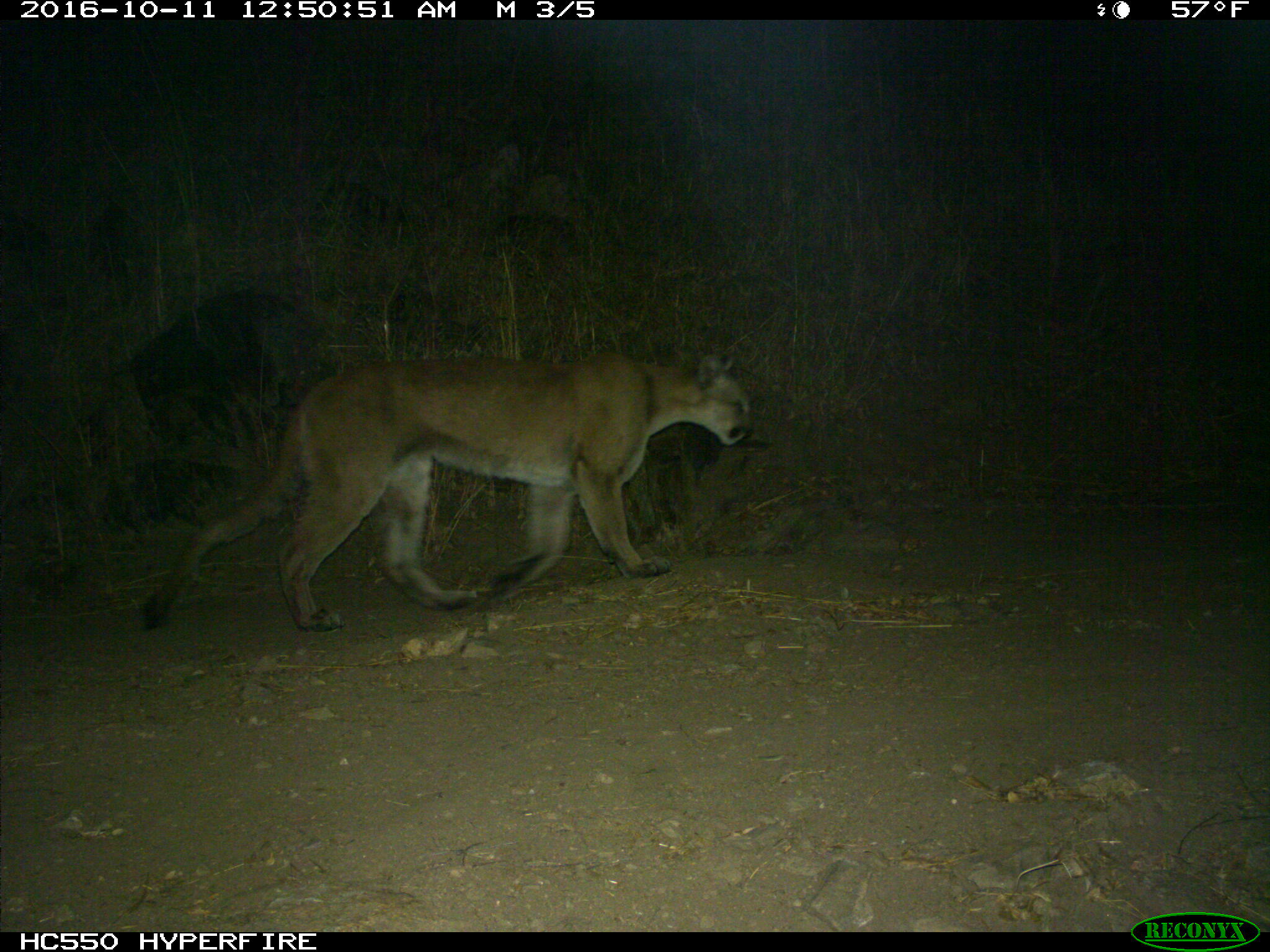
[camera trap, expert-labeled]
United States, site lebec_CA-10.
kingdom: Animalia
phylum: Chordata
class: Mammalia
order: Carnivora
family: Felidae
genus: Puma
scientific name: Puma concolor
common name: mountain lion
Puma concolor (mountain lion).